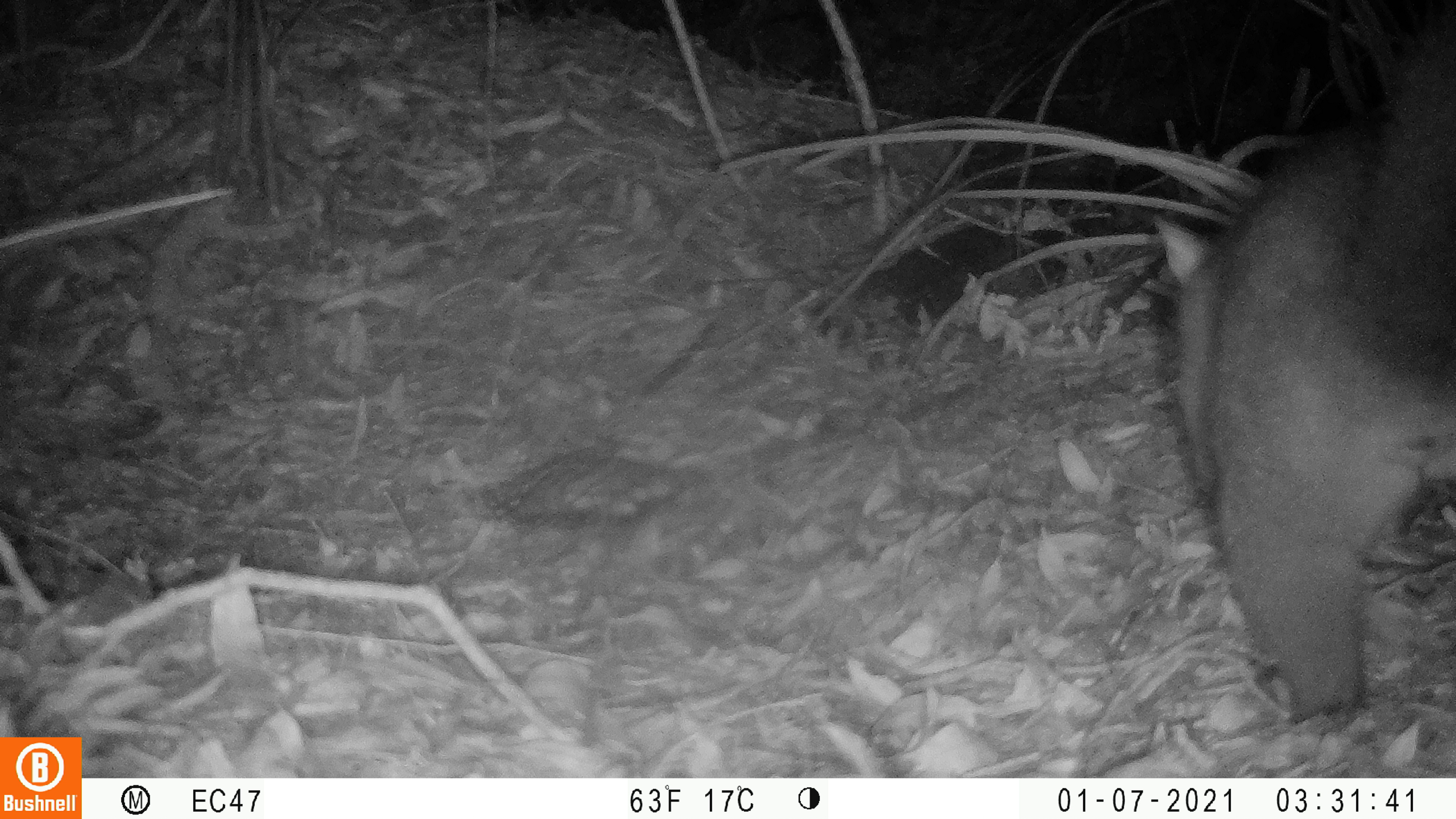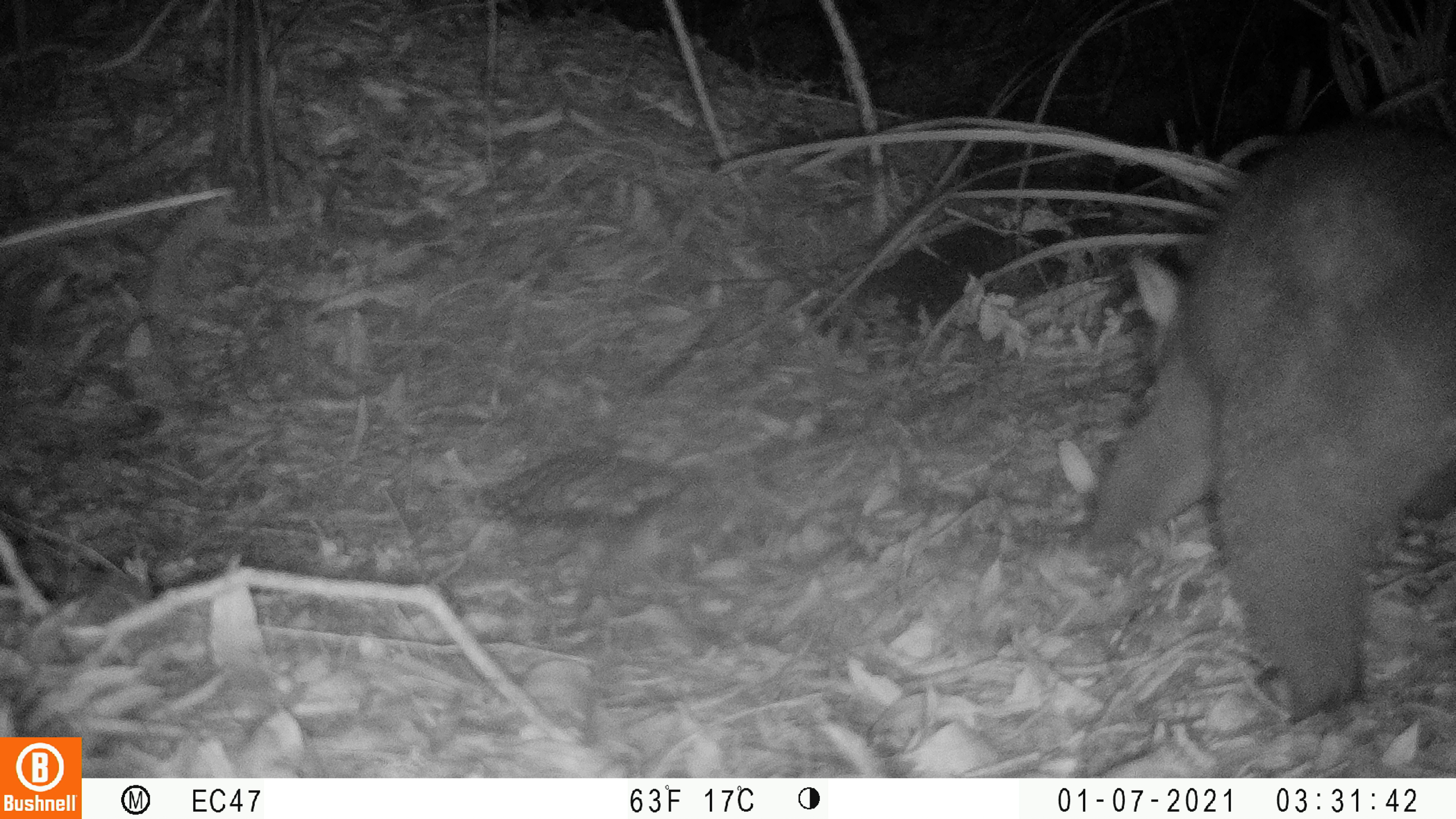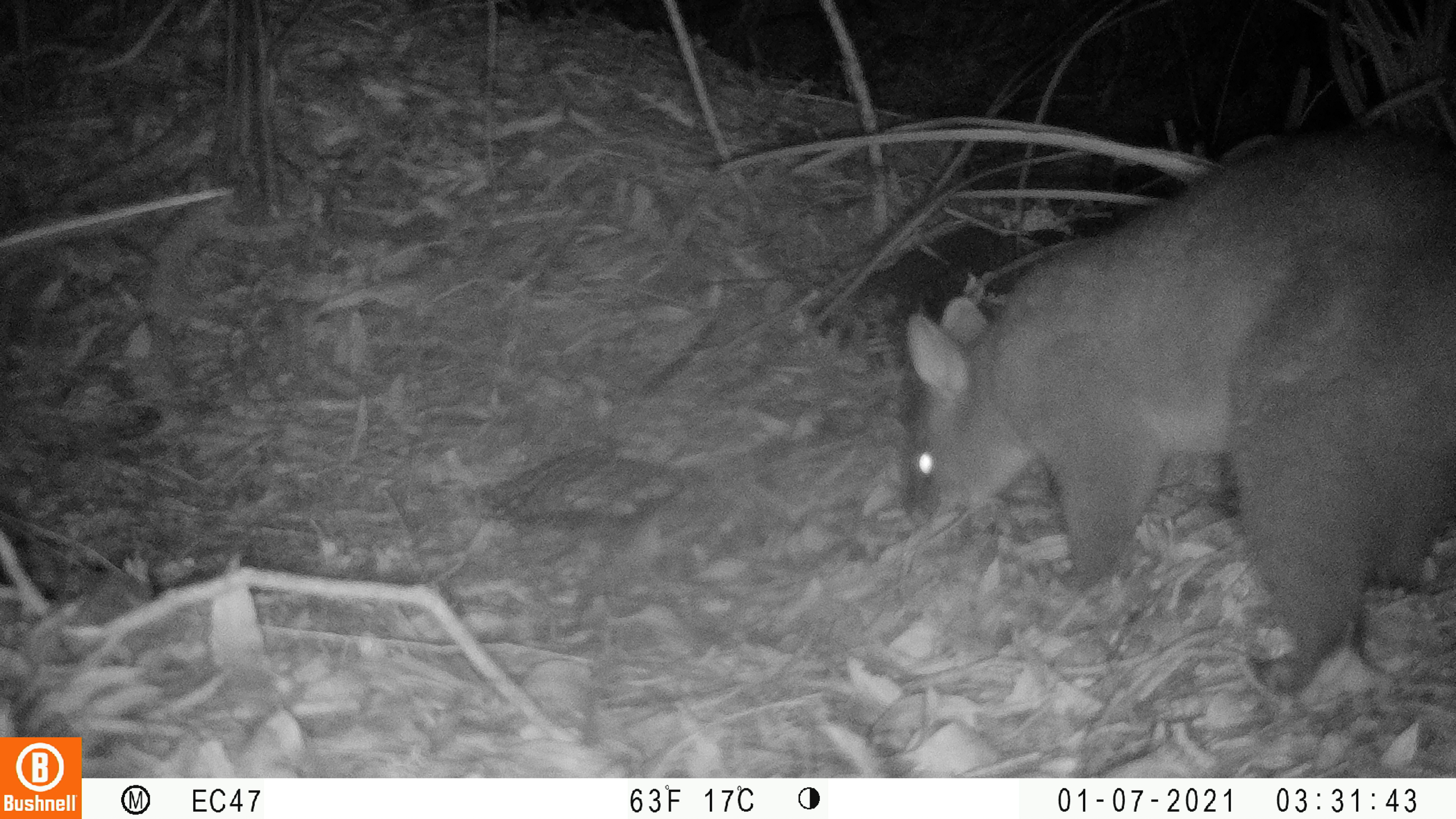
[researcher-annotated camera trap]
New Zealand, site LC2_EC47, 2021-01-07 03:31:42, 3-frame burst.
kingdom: Animalia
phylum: Chordata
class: Mammalia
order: Diprotodontia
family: Phalangeridae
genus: Trichosurus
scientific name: Trichosurus vulpecula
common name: common brushtail possum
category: possum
Possum (common brushtail possum) (Trichosurus vulpecula).